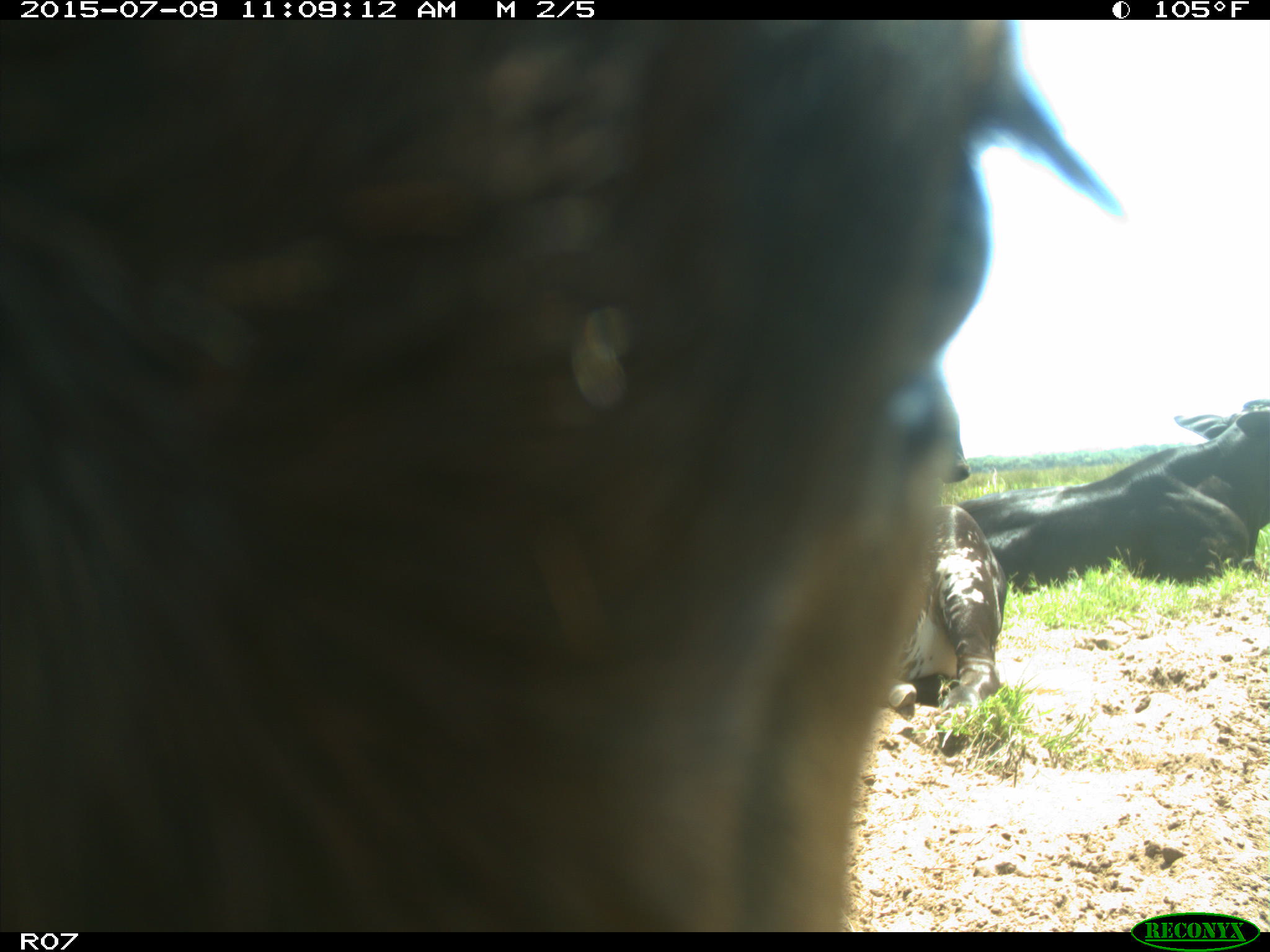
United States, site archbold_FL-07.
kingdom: Animalia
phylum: Chordata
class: Mammalia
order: Artiodactyla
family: Bovidae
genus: Bos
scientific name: Bos taurus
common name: domestic cow